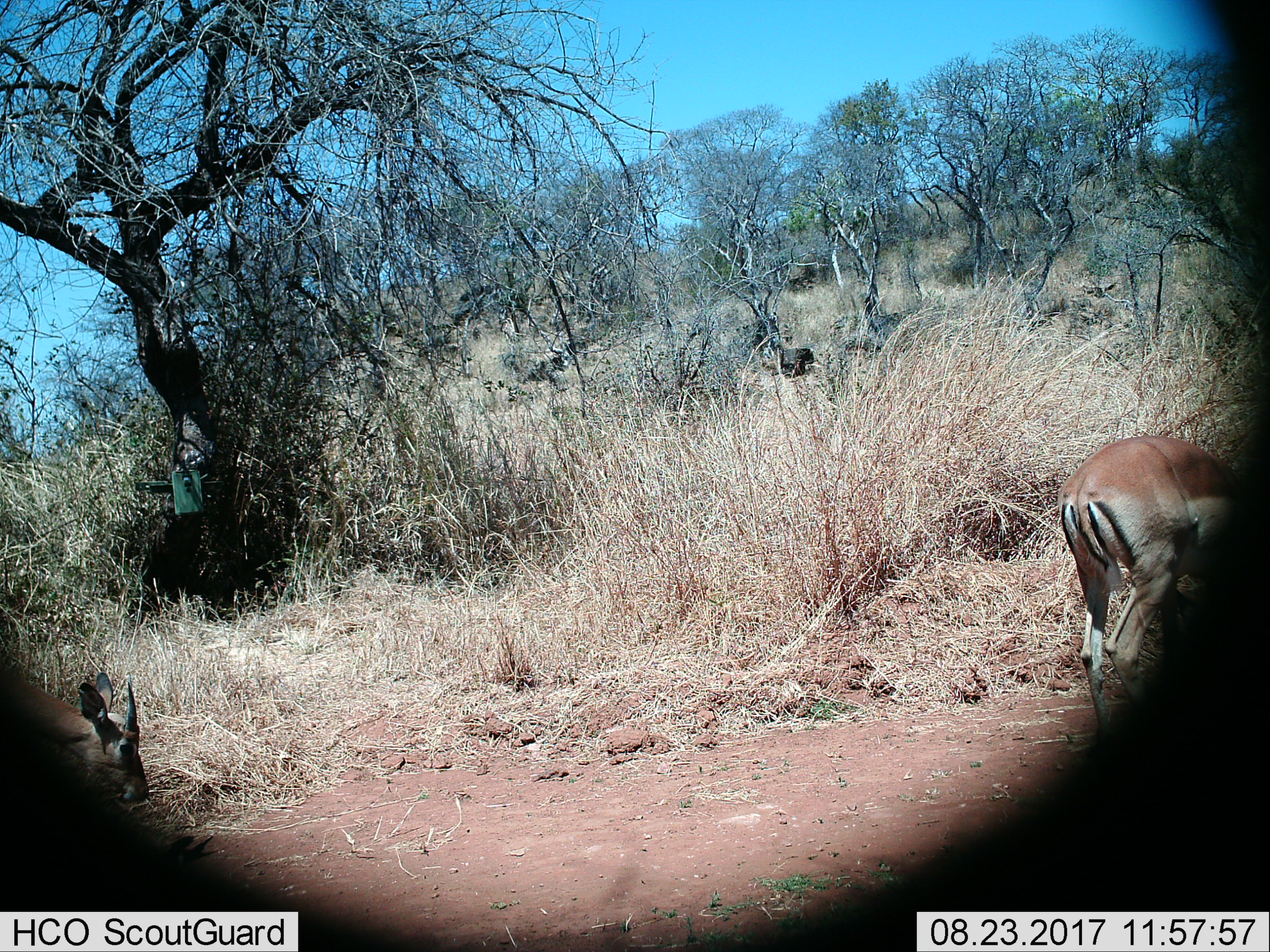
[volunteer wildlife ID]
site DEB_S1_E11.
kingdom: Animalia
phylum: Chordata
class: Mammalia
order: Artiodactyla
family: Bovidae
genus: Aepyceros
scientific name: Aepyceros melampus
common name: impala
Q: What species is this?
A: Impala (Aepyceros melampus).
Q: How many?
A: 2.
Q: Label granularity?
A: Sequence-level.